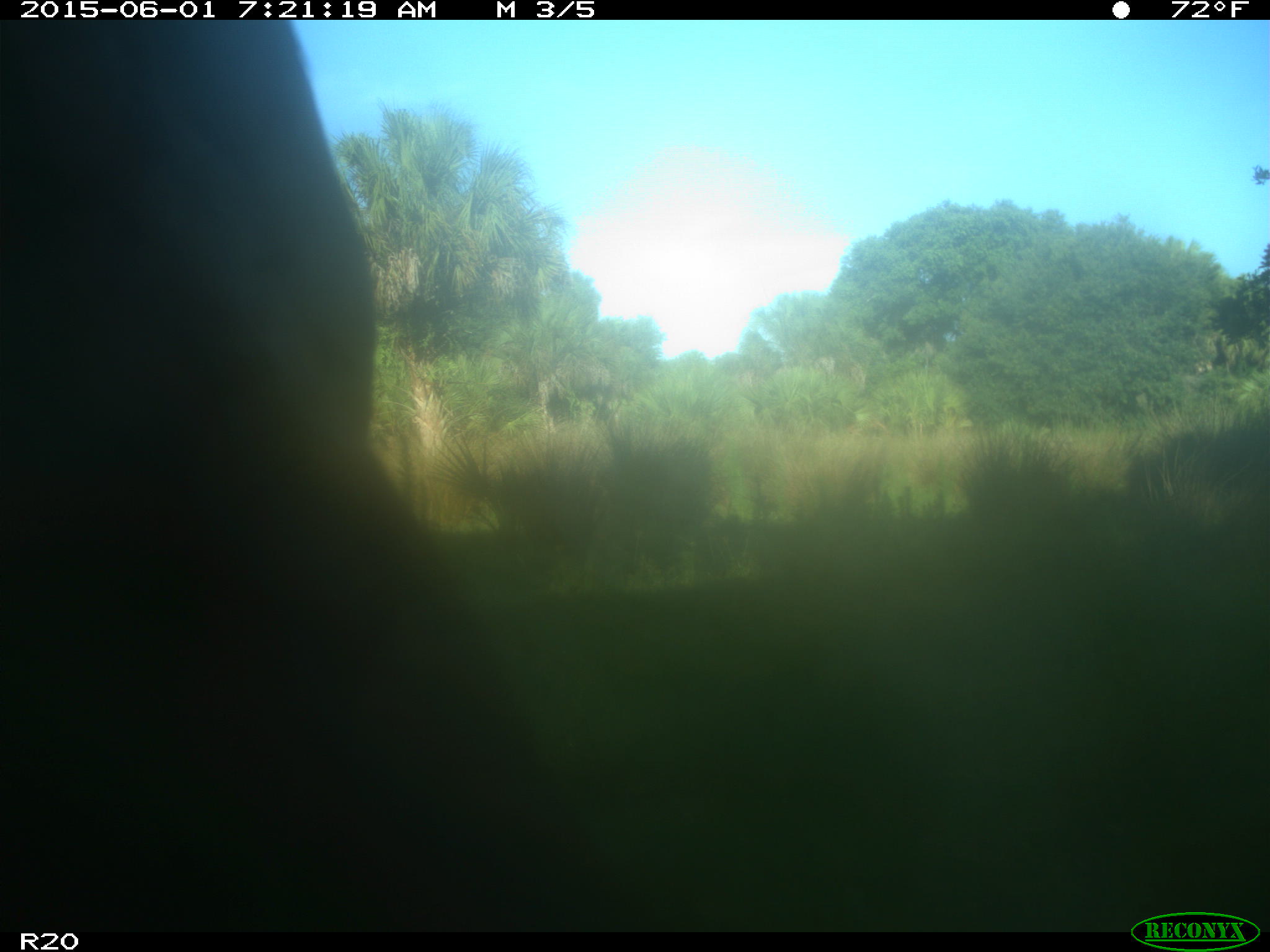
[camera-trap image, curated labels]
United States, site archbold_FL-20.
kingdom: Animalia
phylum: Chordata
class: Mammalia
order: Artiodactyla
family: Bovidae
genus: Bos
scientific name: Bos taurus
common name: domestic cow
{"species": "Bos taurus (domestic cow)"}